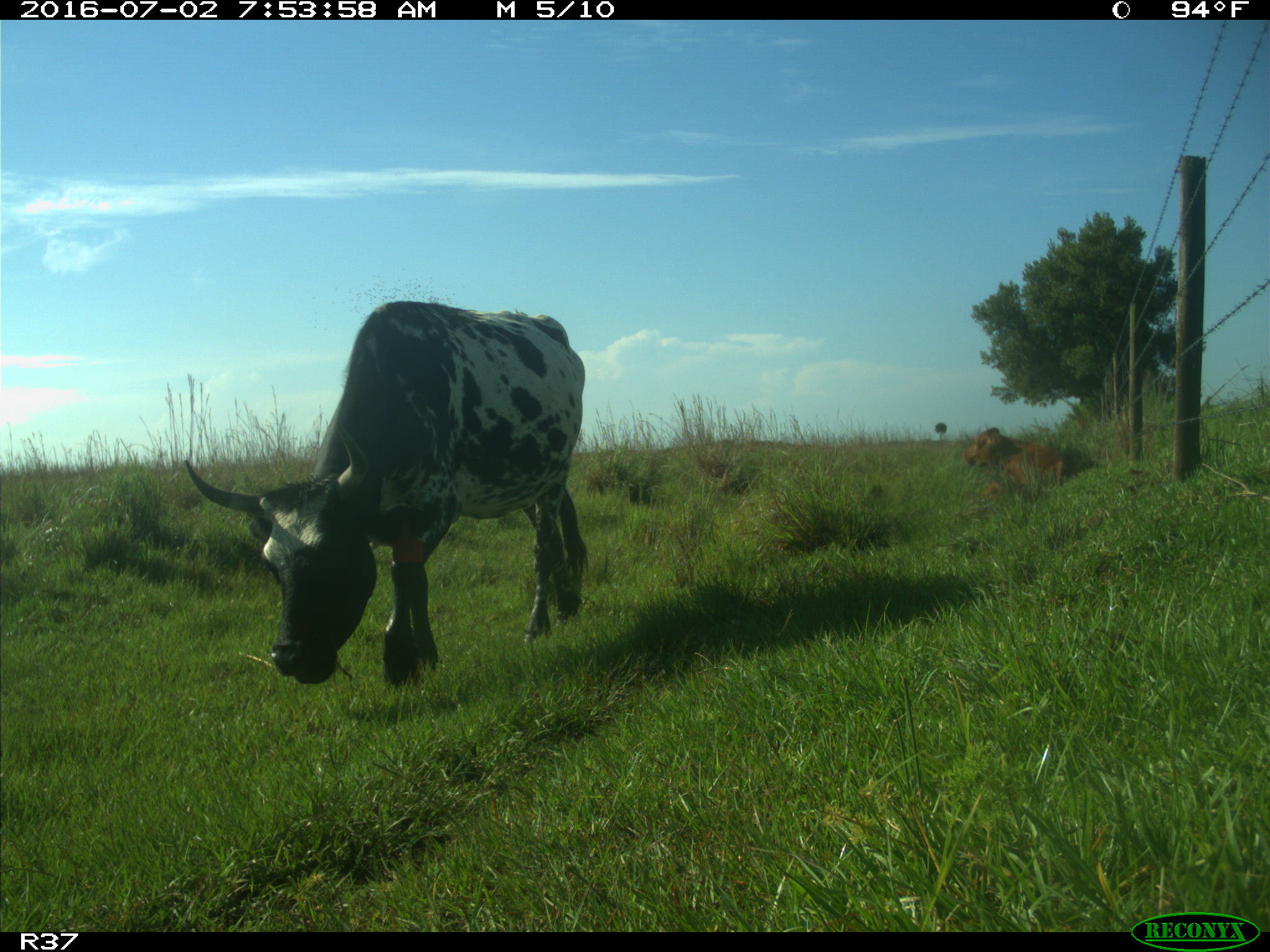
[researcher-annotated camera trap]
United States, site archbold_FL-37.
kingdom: Animalia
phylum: Chordata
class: Mammalia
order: Artiodactyla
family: Bovidae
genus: Bos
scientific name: Bos taurus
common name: domestic cow